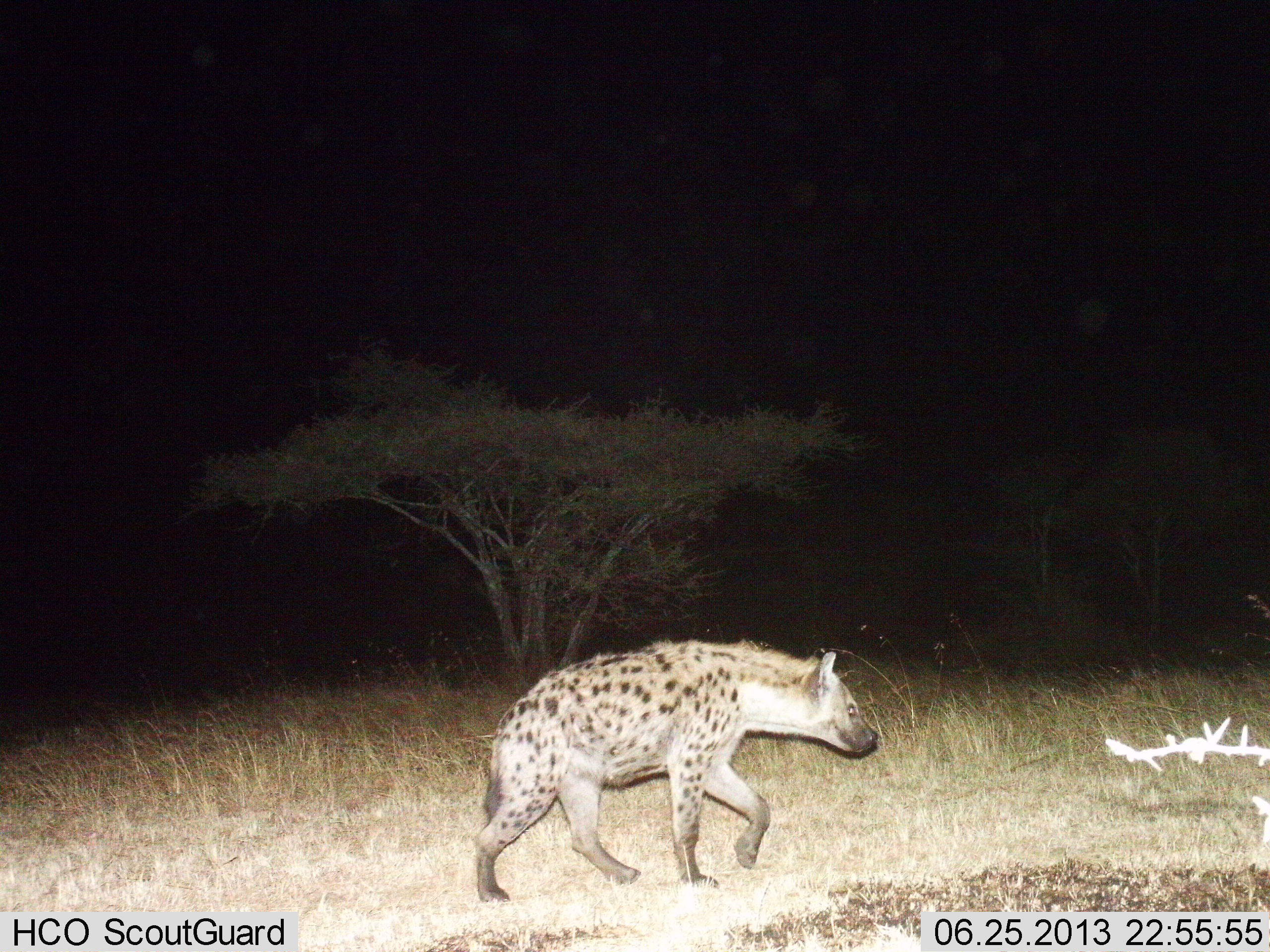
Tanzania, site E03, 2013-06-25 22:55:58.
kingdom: Animalia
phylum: Chordata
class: Mammalia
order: Carnivora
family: Hyaenidae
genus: Crocuta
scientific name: Crocuta crocuta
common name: spotted hyena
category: hyenaspotted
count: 1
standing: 6%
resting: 0%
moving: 100%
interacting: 0%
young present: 0%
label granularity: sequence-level